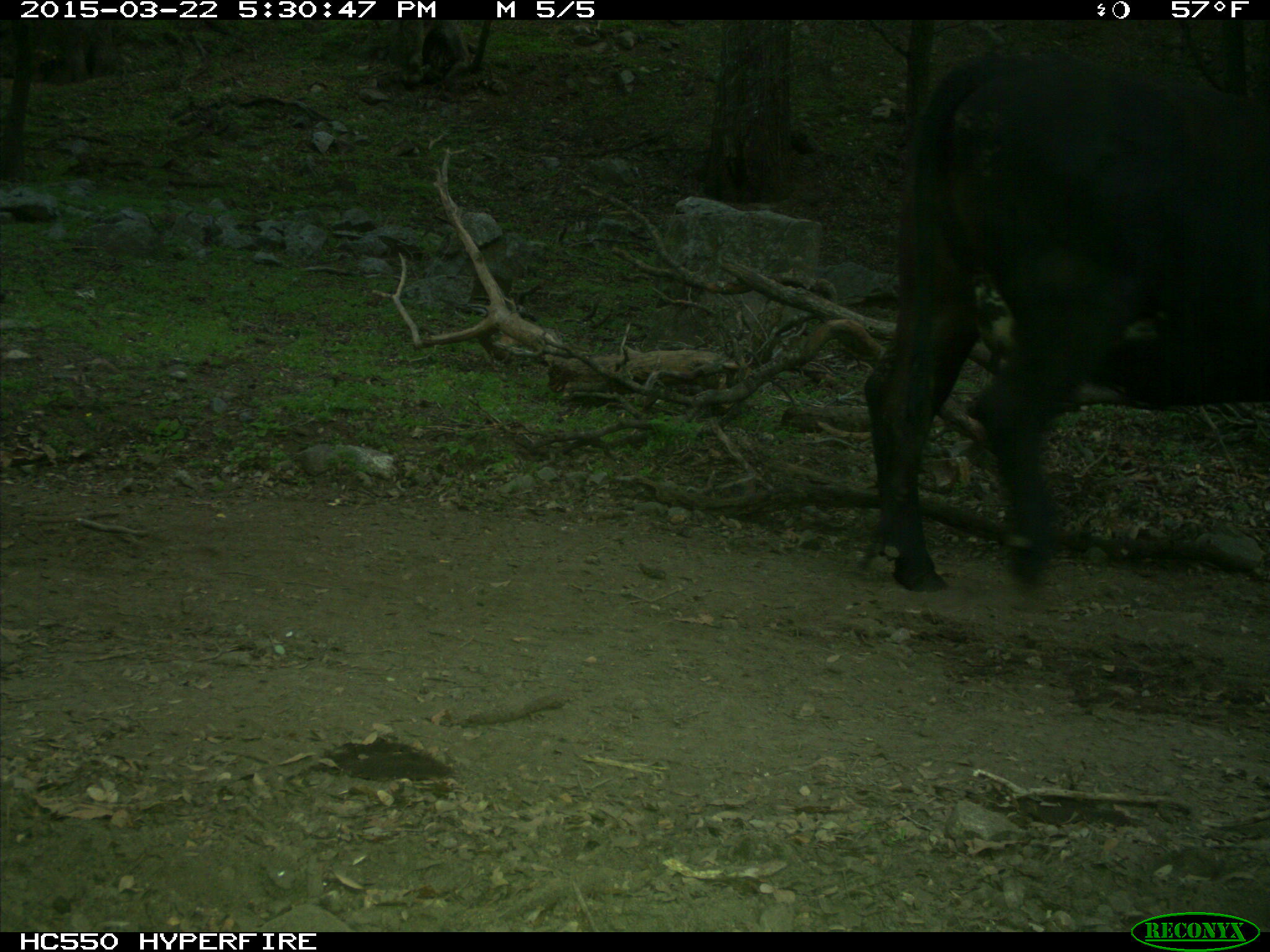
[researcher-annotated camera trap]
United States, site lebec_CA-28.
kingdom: Animalia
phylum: Chordata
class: Mammalia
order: Artiodactyla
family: Bovidae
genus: Bos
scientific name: Bos taurus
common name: domestic cow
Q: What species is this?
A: Bos taurus (domestic cow).